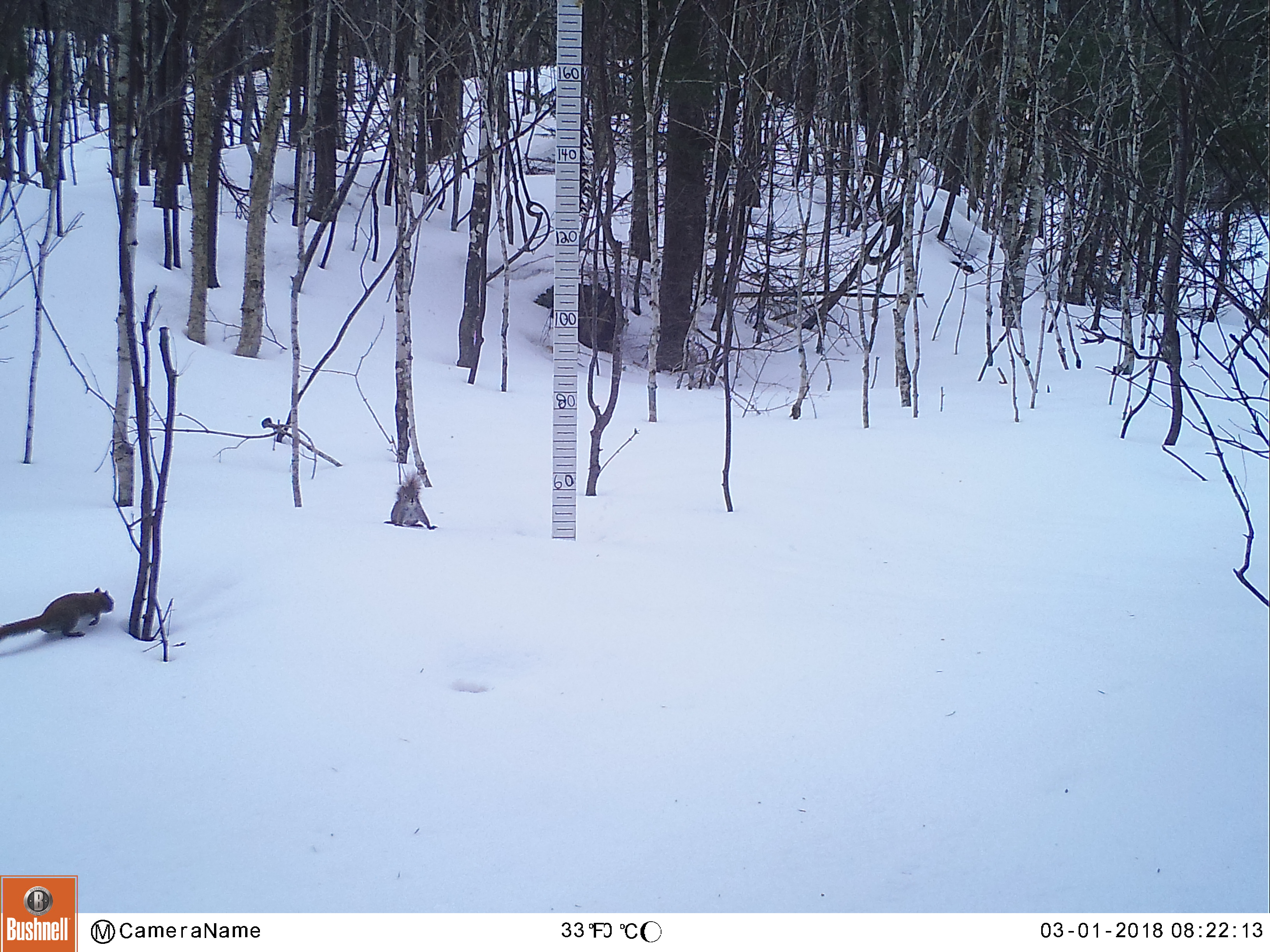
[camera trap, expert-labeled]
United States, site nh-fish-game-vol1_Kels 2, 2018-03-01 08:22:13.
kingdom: Animalia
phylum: Chordata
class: Mammalia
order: Rodentia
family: Sciuridae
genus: Tamiasciurus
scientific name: Tamiasciurus hudsonicus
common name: red squirrel